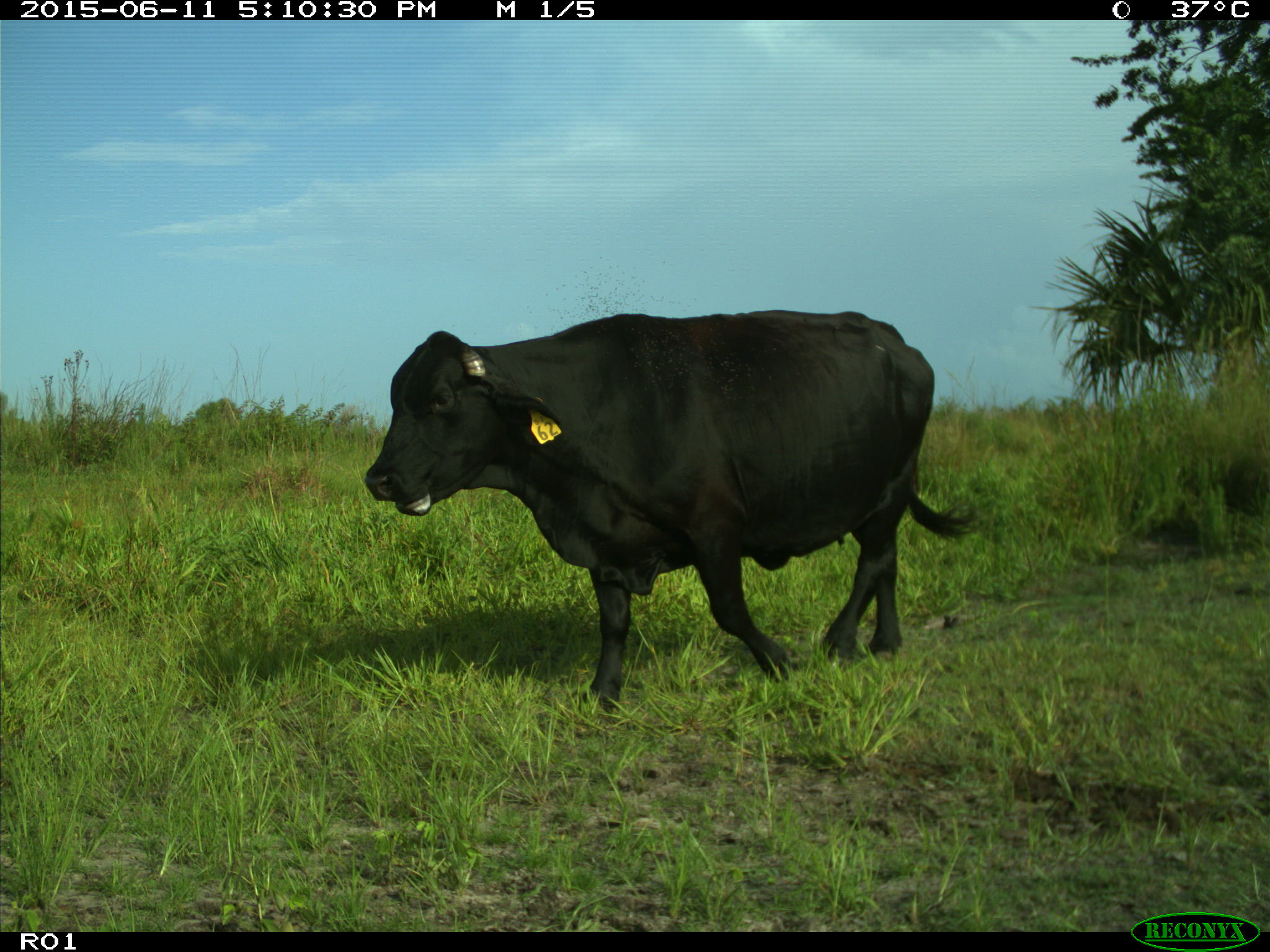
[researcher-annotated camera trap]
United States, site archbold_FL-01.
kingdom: Animalia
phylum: Chordata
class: Mammalia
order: Artiodactyla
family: Bovidae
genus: Bos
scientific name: Bos taurus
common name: domestic cow